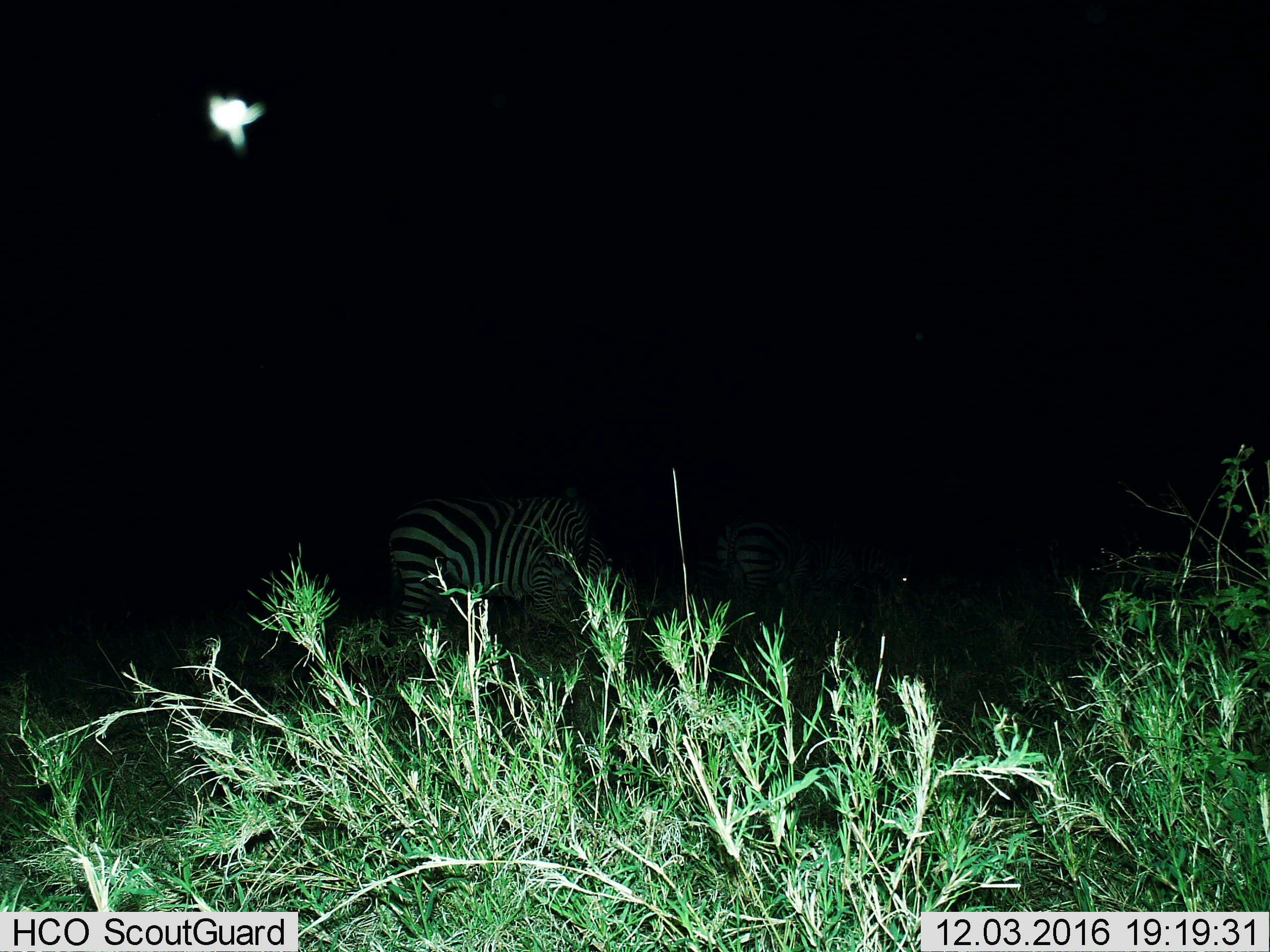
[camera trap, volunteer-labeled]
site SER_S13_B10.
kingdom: Animalia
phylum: Chordata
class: Mammalia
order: Perissodactyla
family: Equidae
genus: Equus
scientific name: Equus quagga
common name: plains zebra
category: zebraplains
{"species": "zebraplains (plains zebra) (Equus quagga)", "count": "2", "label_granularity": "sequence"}